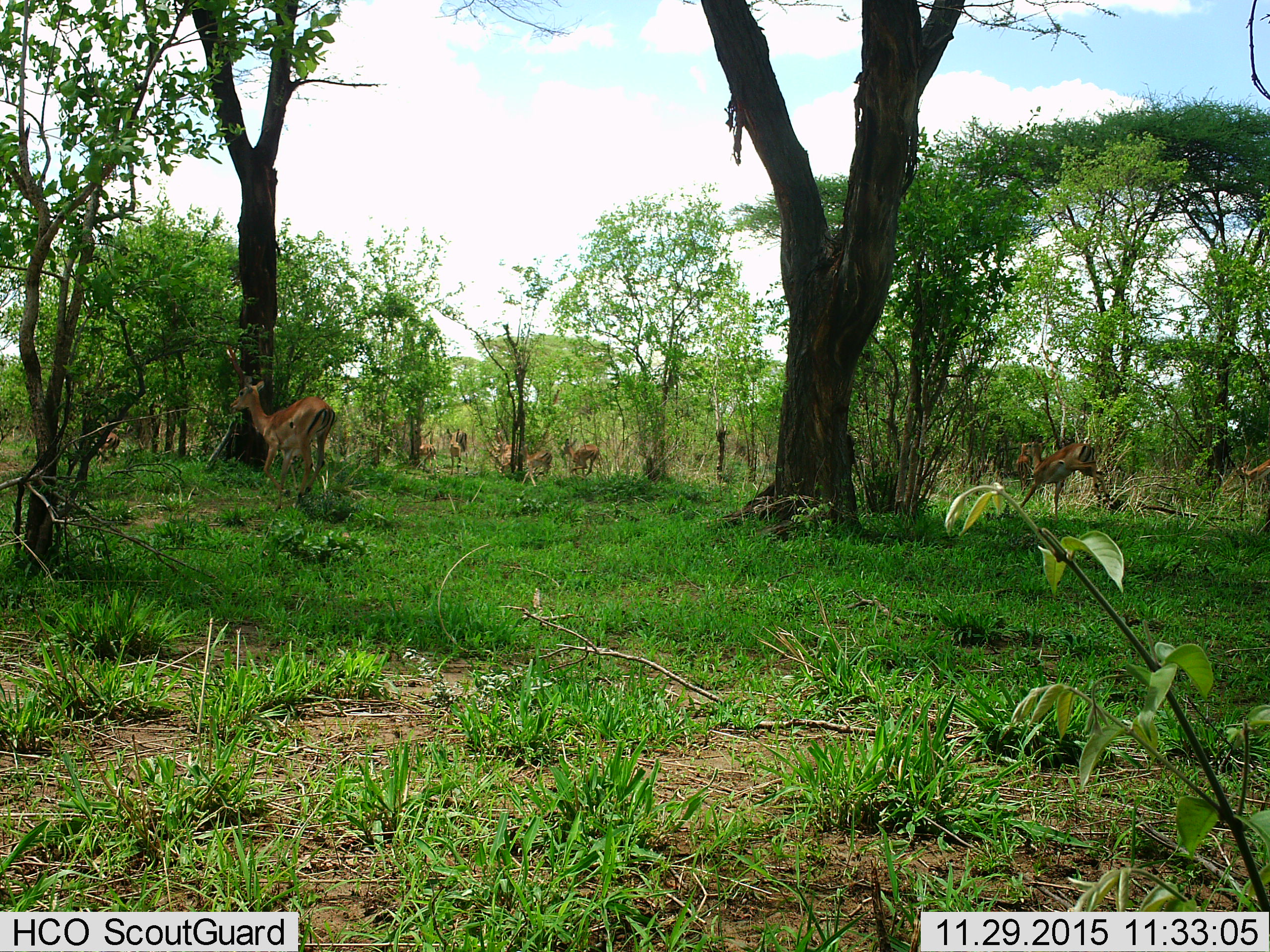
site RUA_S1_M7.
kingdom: Animalia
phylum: Chordata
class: Mammalia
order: Artiodactyla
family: Bovidae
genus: Aepyceros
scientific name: Aepyceros melampus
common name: impala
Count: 10.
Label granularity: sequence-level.